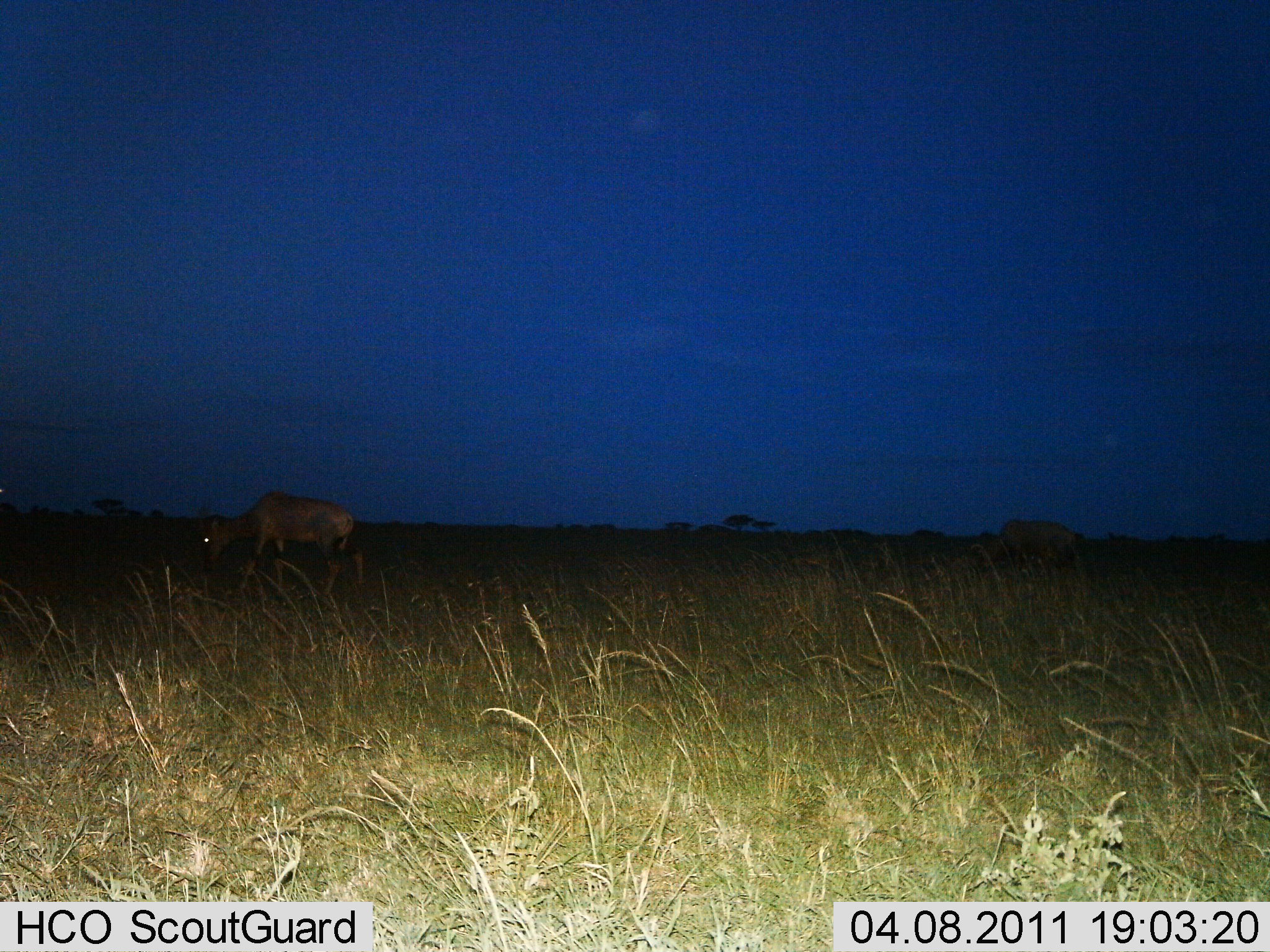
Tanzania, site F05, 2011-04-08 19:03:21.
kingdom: Animalia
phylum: Chordata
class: Mammalia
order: Artiodactyla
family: Bovidae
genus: Damaliscus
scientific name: Damaliscus lunatus jimela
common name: topi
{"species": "topi (Damaliscus lunatus jimela)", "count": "1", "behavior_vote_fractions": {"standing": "60%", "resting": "0%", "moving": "0%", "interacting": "0%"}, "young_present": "0%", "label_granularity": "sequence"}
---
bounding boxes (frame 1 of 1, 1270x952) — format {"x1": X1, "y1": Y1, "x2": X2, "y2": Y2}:
animal: {"x1": 198, "y1": 493, "x2": 373, "y2": 620}